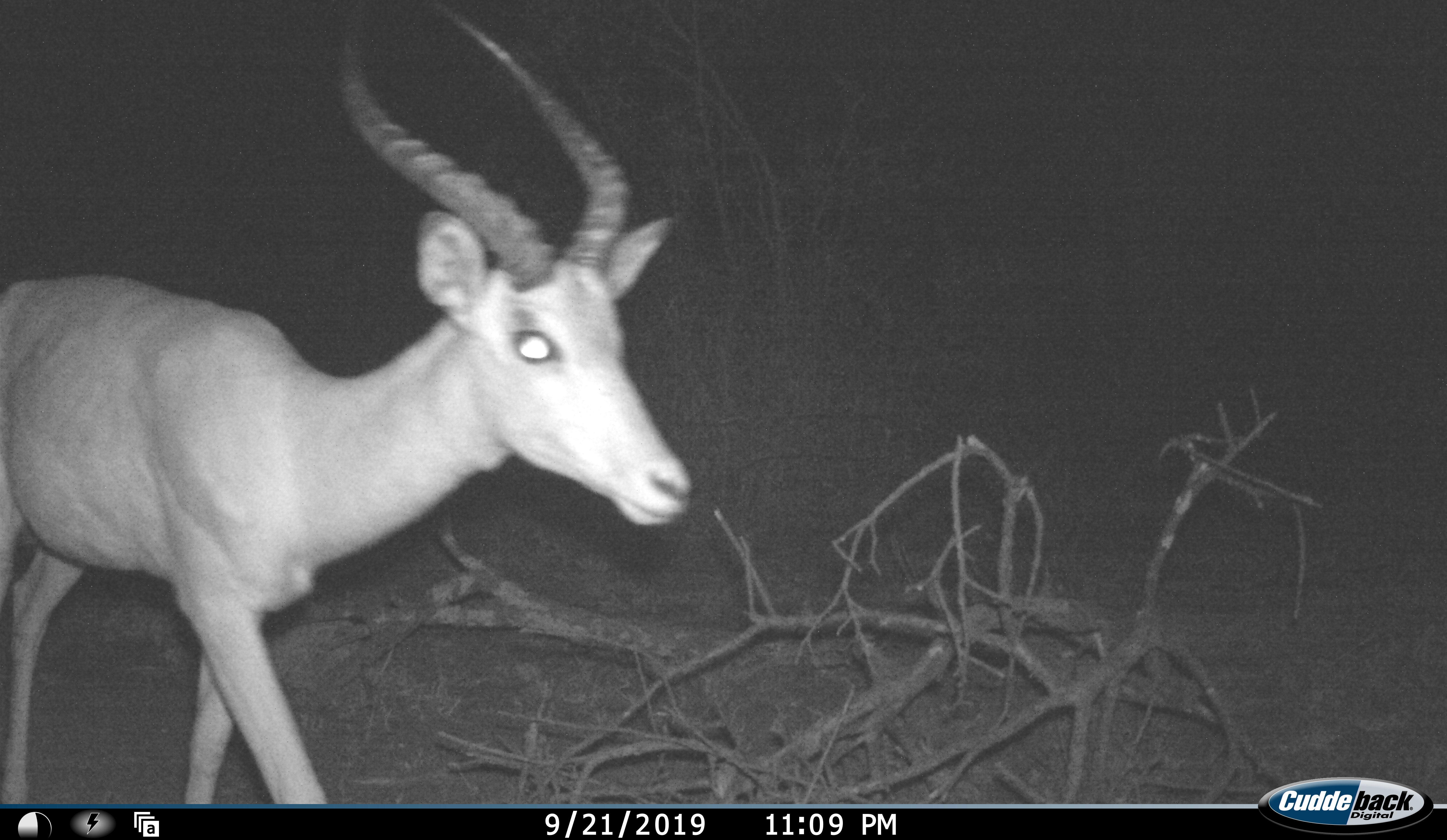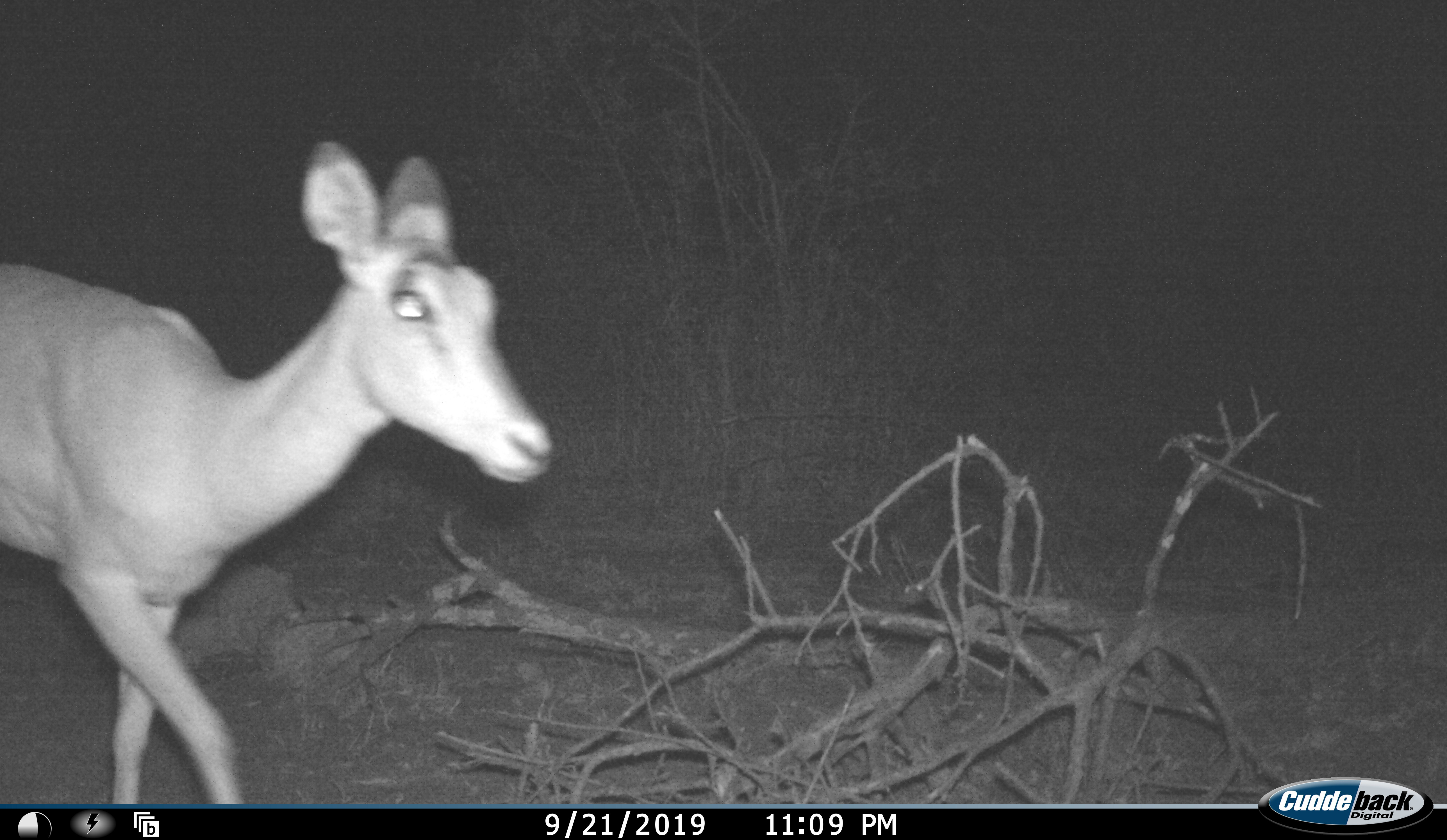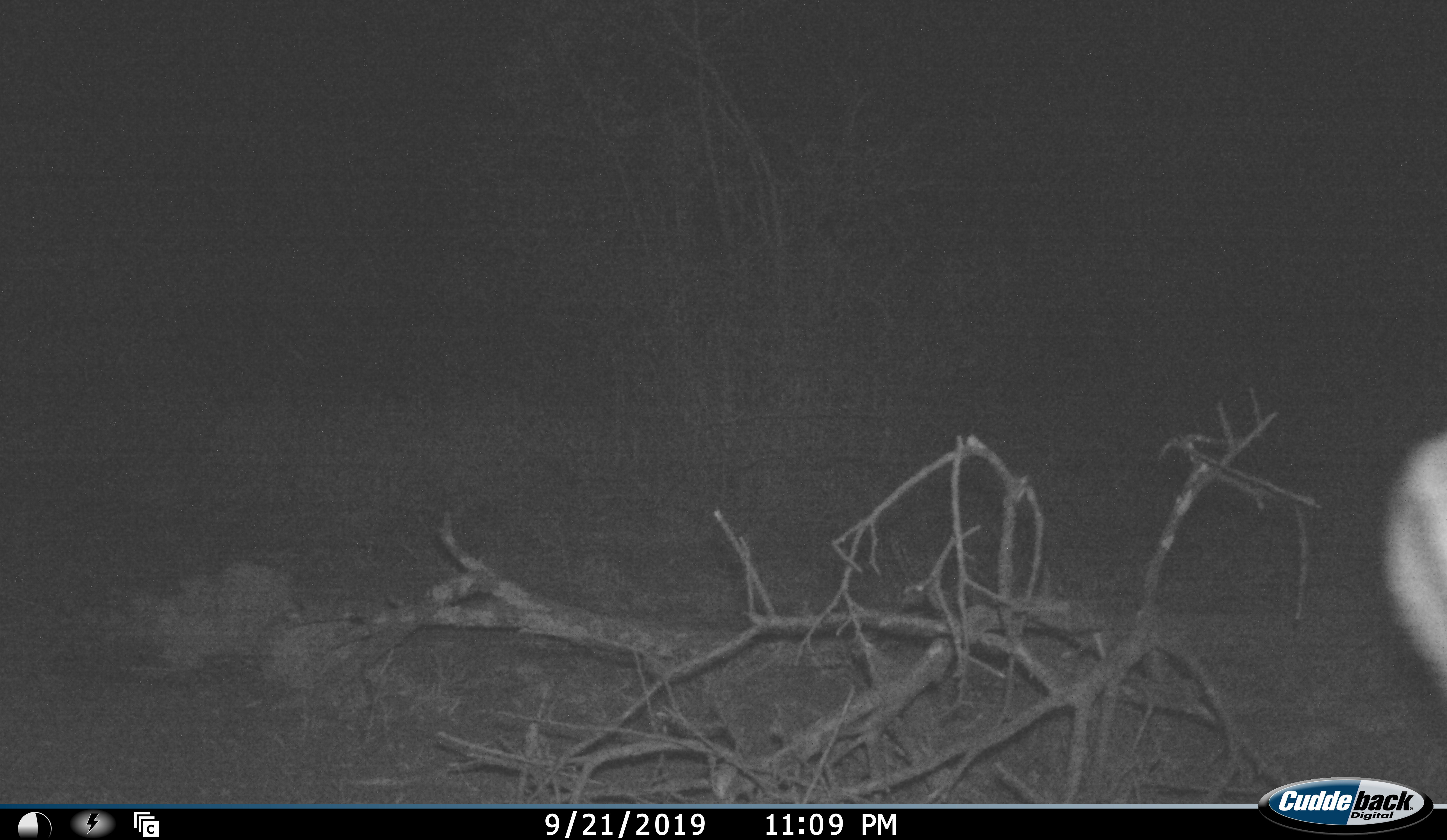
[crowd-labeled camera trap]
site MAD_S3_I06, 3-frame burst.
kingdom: Animalia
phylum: Chordata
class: Mammalia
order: Artiodactyla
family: Bovidae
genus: Aepyceros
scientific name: Aepyceros melampus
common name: impala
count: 2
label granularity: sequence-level